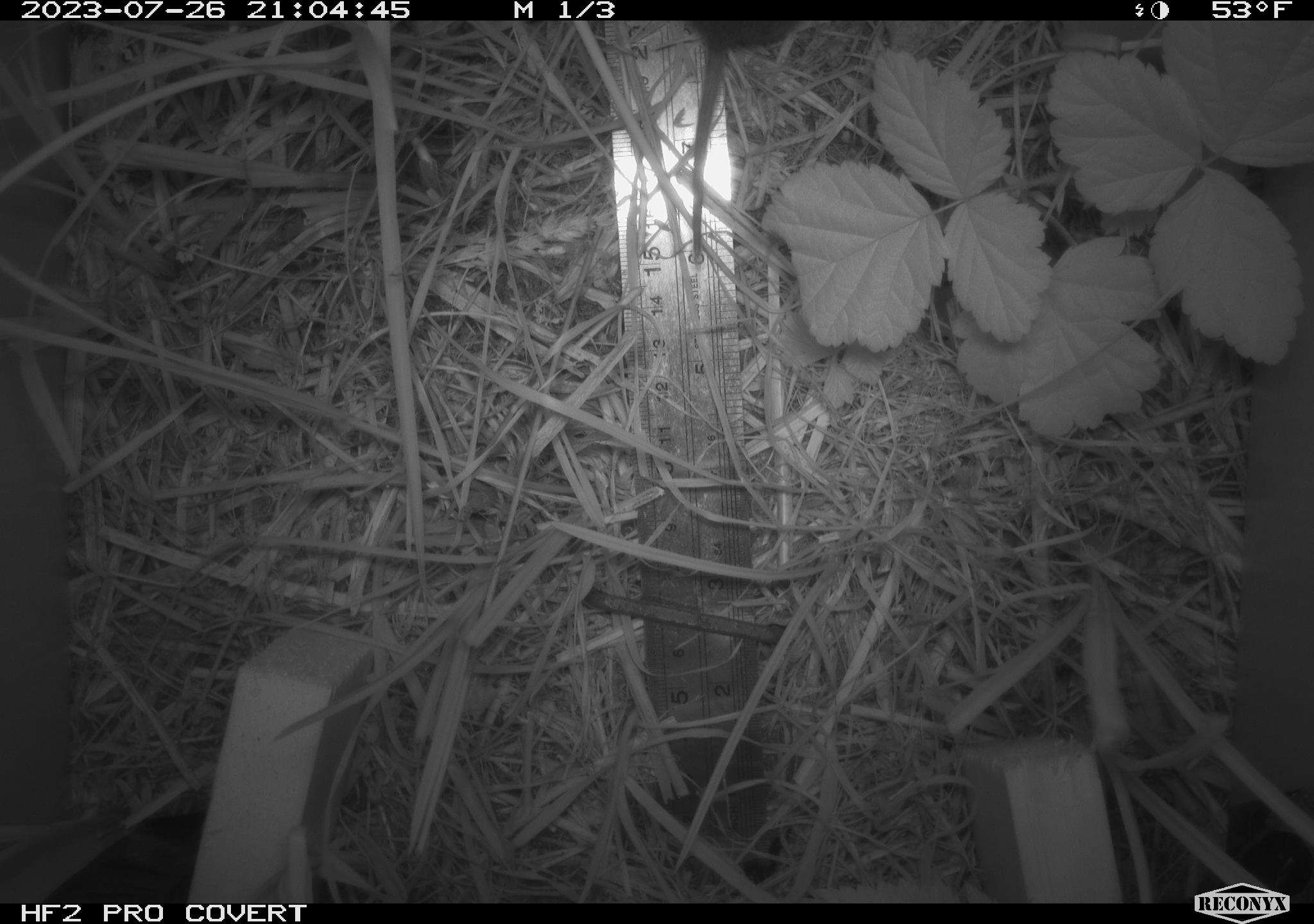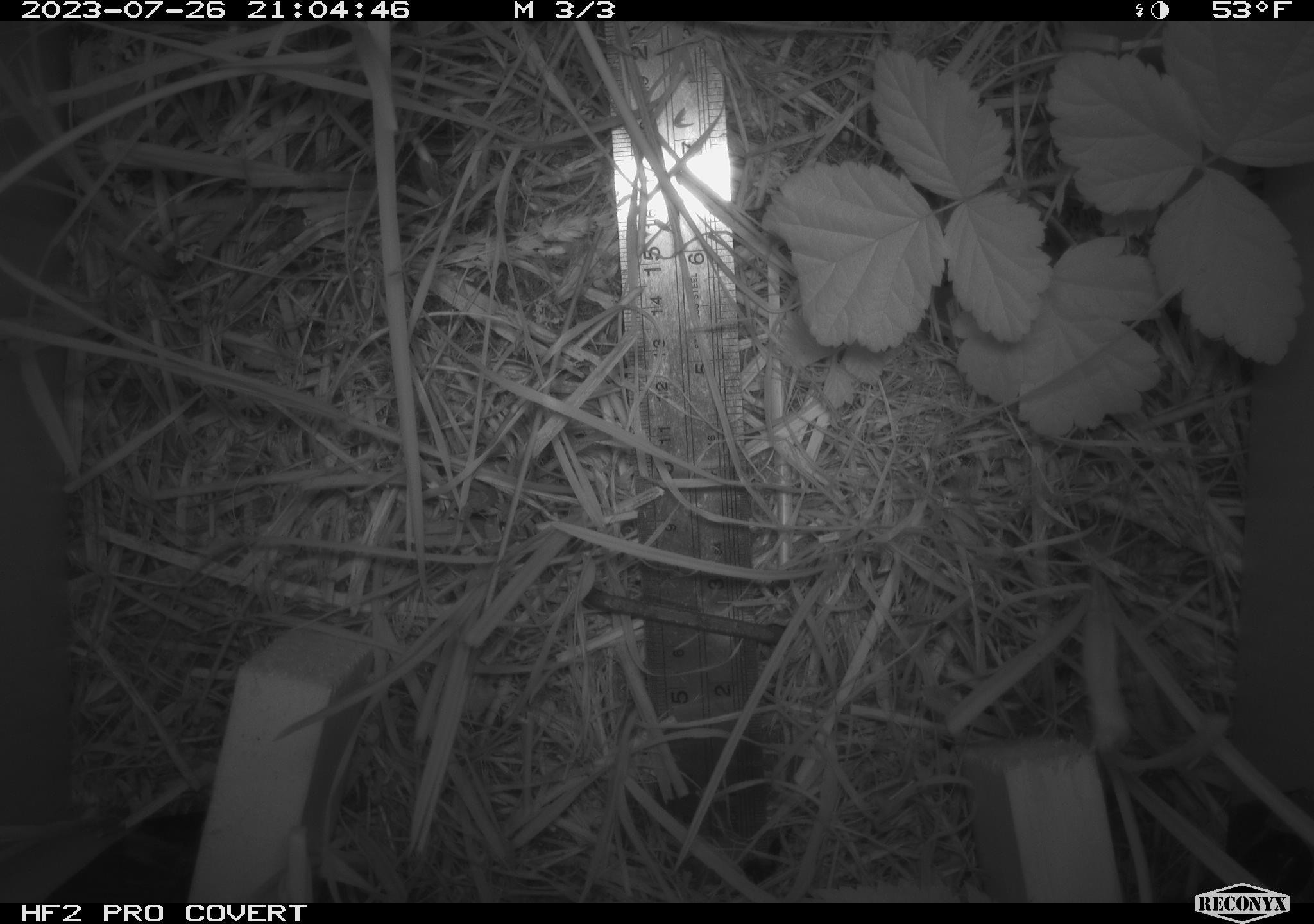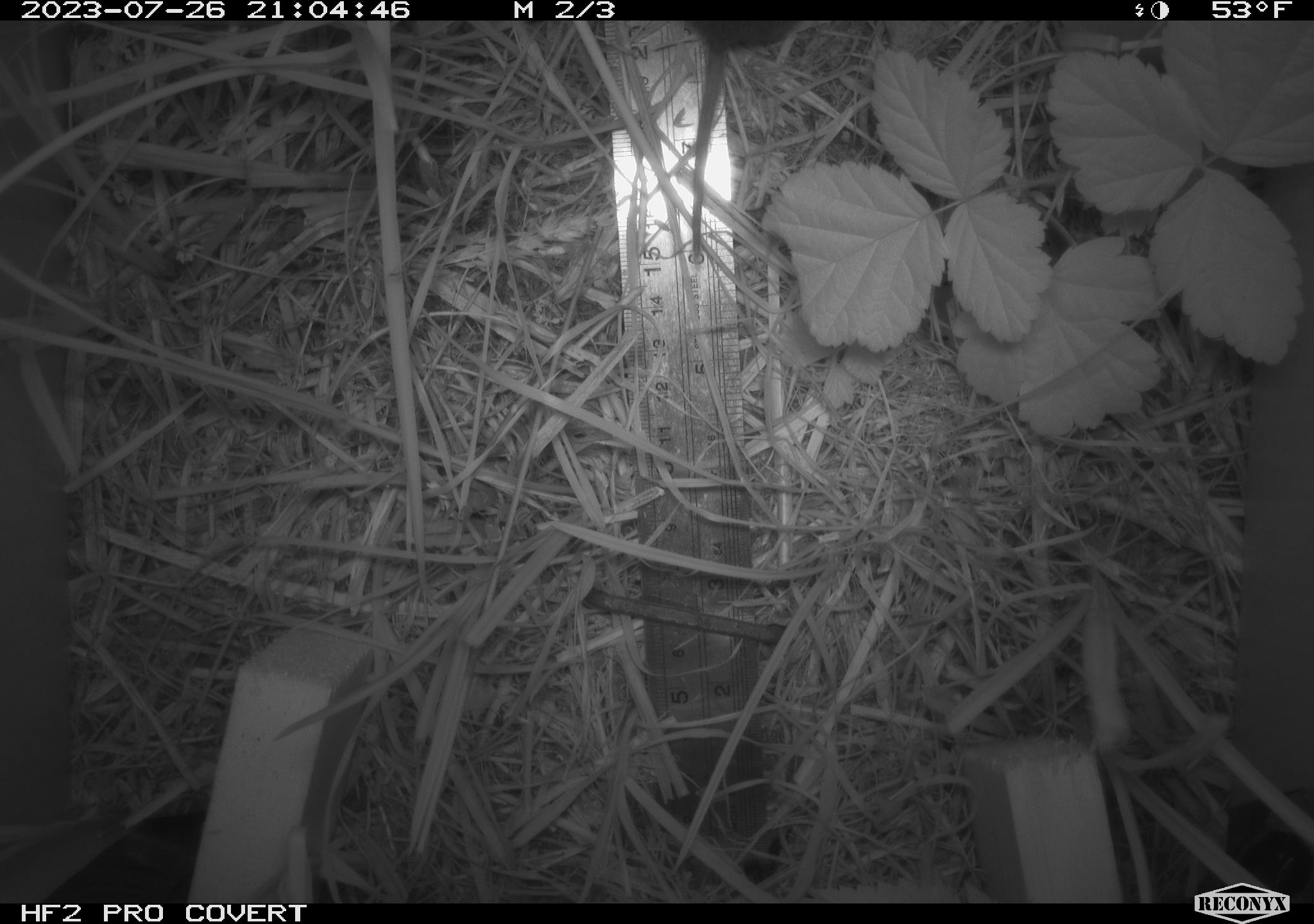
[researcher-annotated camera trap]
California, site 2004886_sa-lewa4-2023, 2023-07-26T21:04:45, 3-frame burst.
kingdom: Animalia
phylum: Chordata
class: Mammalia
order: Rodentia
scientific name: Rodentia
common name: mouse species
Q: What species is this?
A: Mouse species (Rodentia).